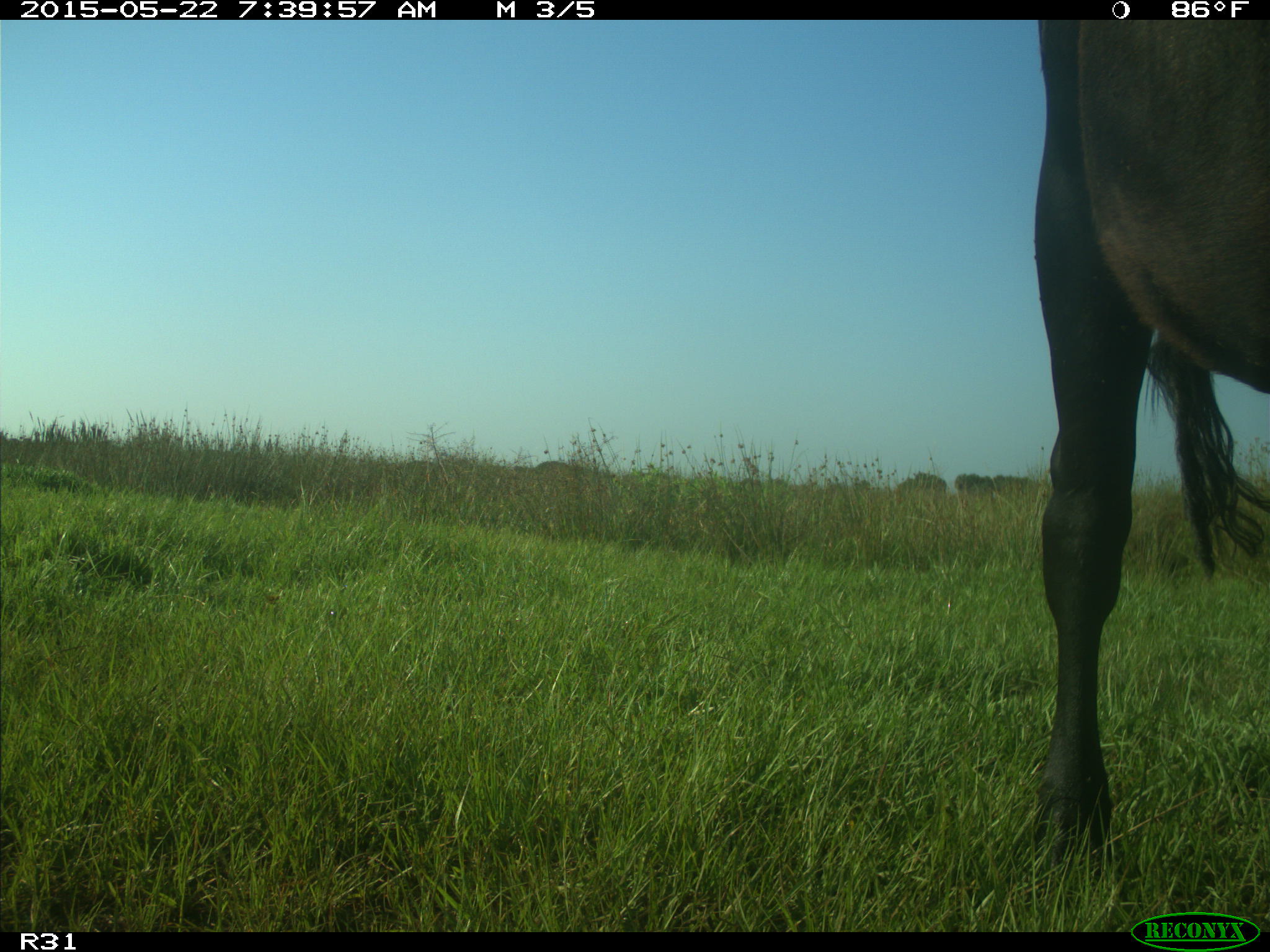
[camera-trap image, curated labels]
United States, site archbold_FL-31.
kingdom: Animalia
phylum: Chordata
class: Mammalia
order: Artiodactyla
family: Bovidae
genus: Bos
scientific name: Bos taurus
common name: domestic cow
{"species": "Bos taurus (domestic cow)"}